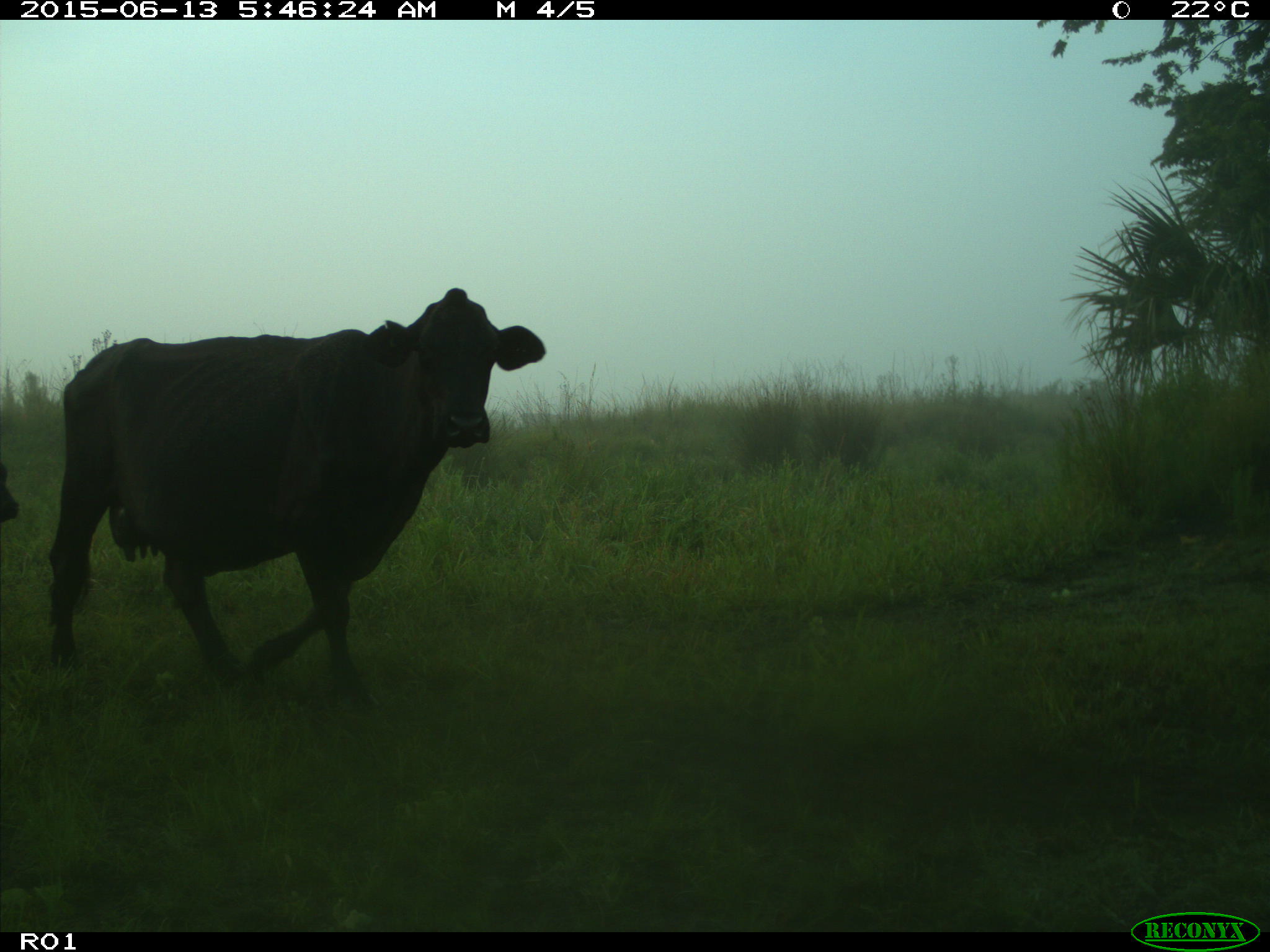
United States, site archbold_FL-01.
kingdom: Animalia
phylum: Chordata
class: Mammalia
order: Artiodactyla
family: Bovidae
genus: Bos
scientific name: Bos taurus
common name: domestic cow